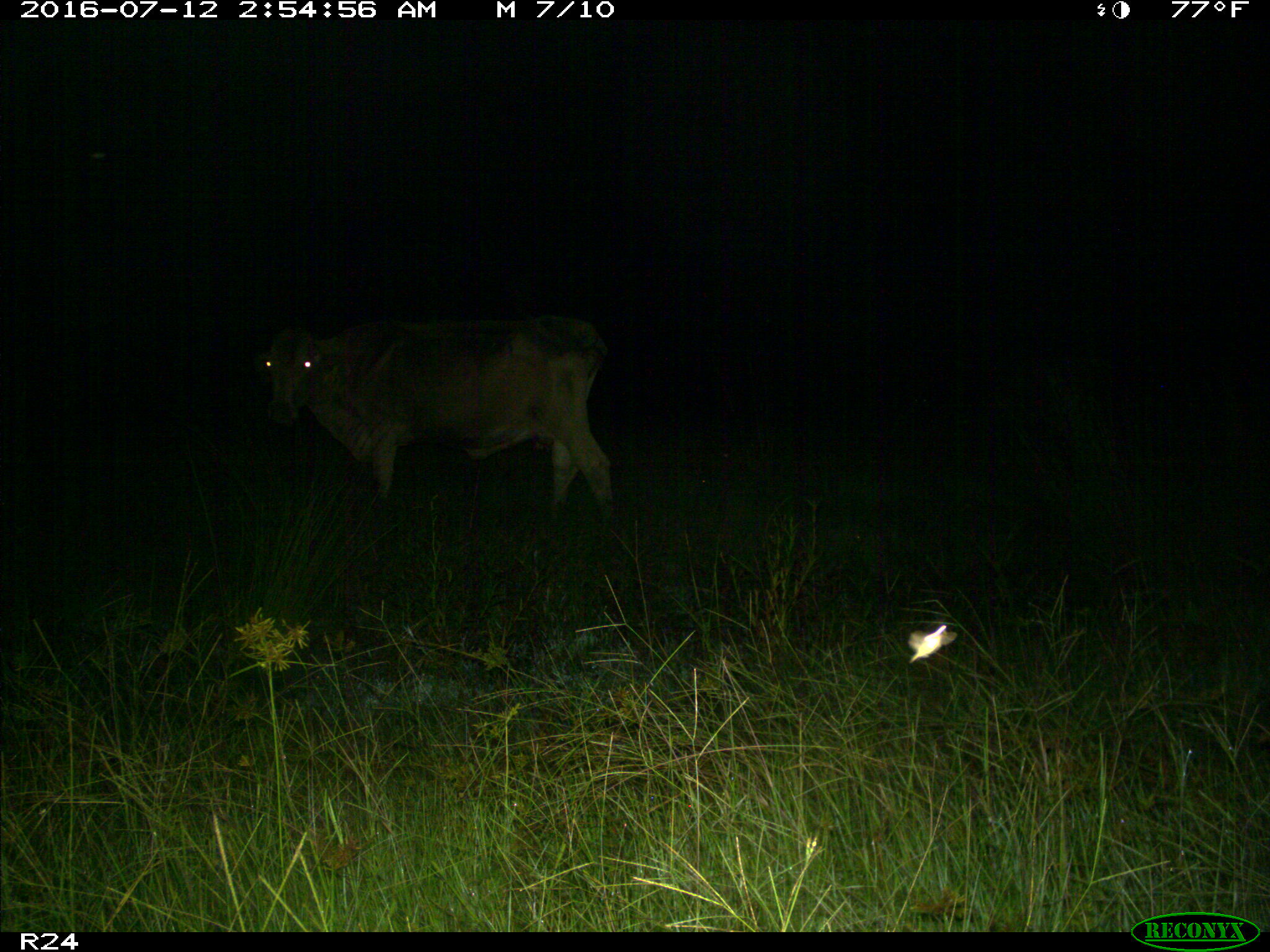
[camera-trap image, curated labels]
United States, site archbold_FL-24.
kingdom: Animalia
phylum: Chordata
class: Mammalia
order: Artiodactyla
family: Bovidae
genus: Bos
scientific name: Bos taurus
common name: domestic cow